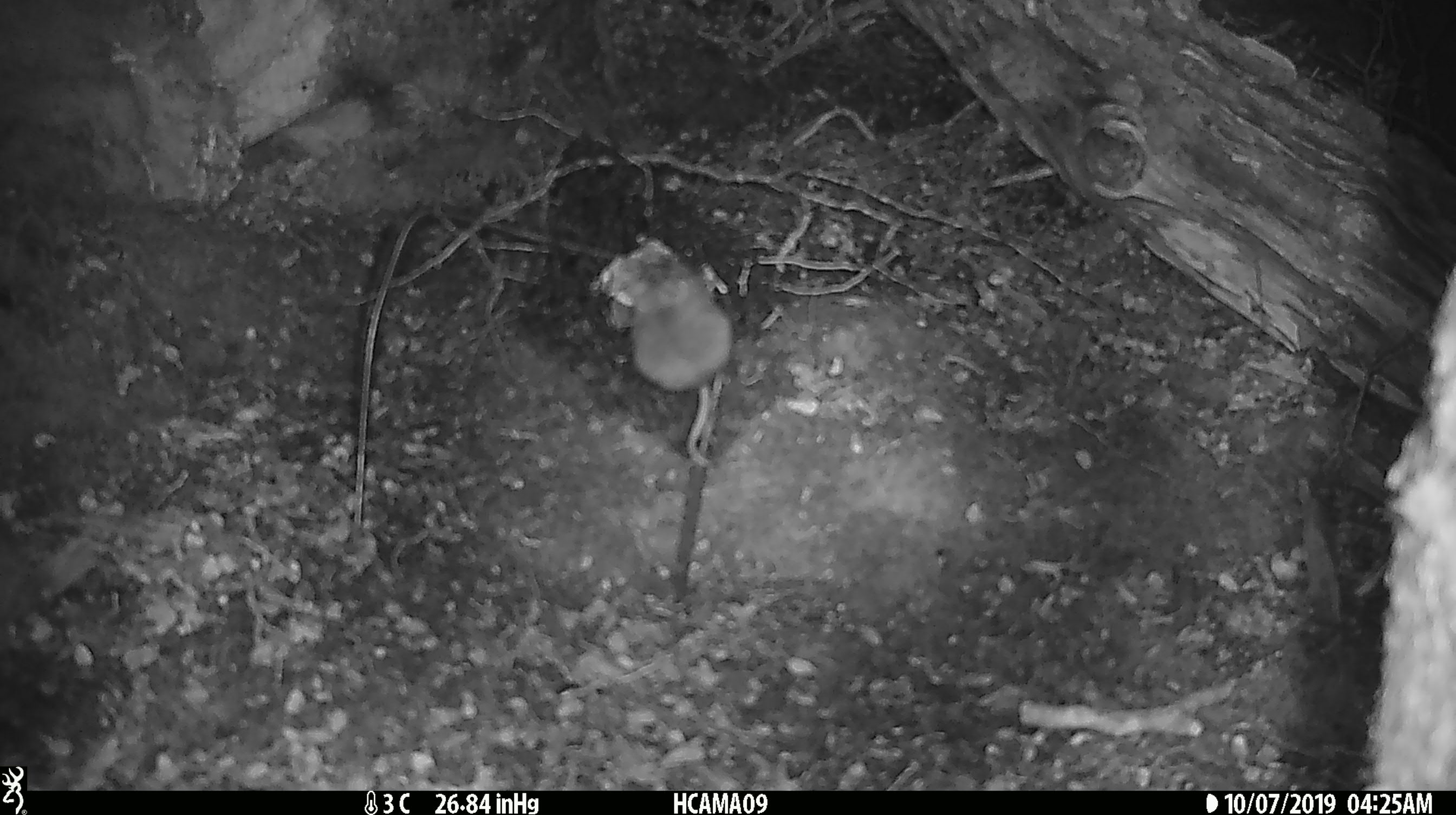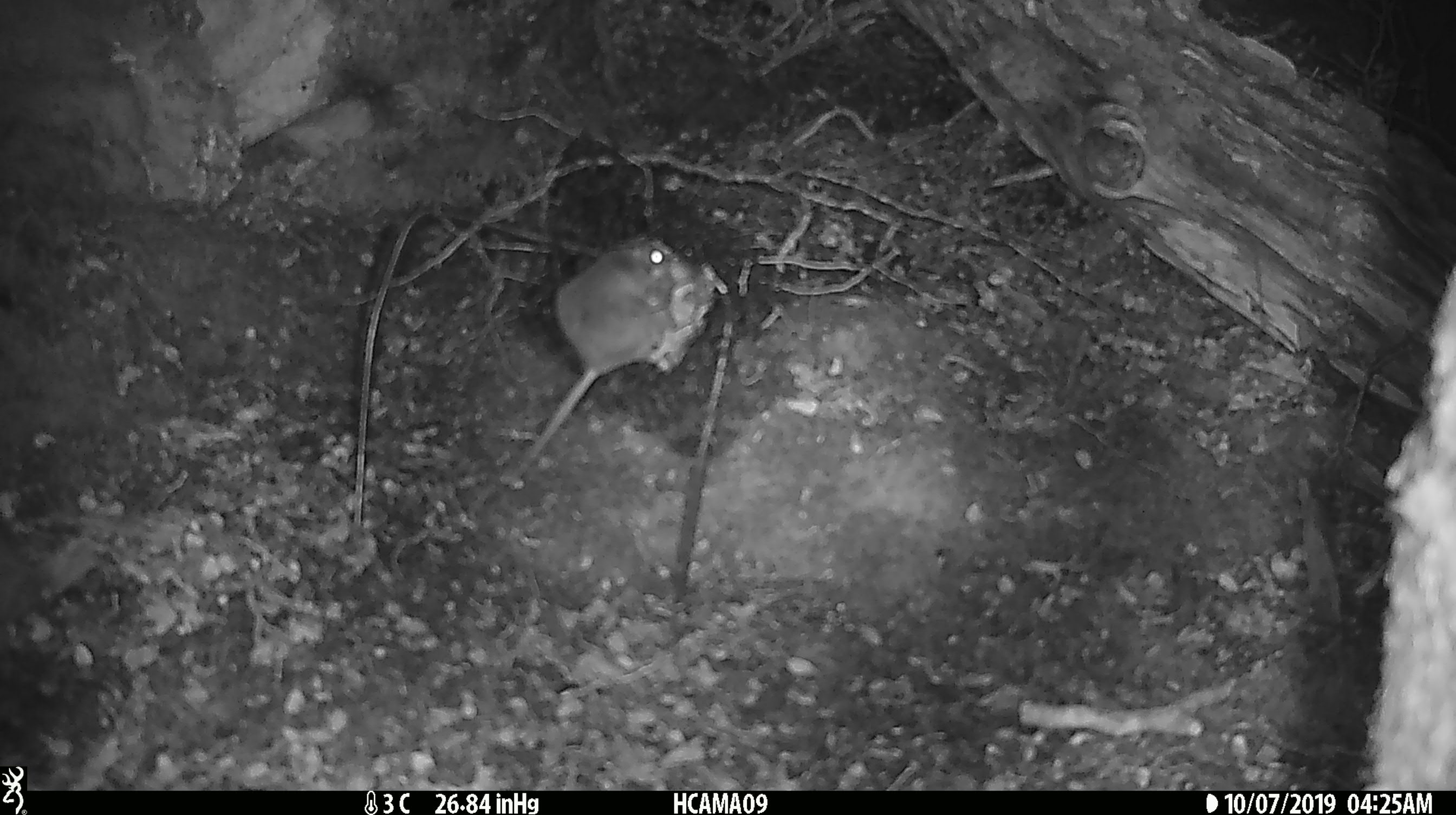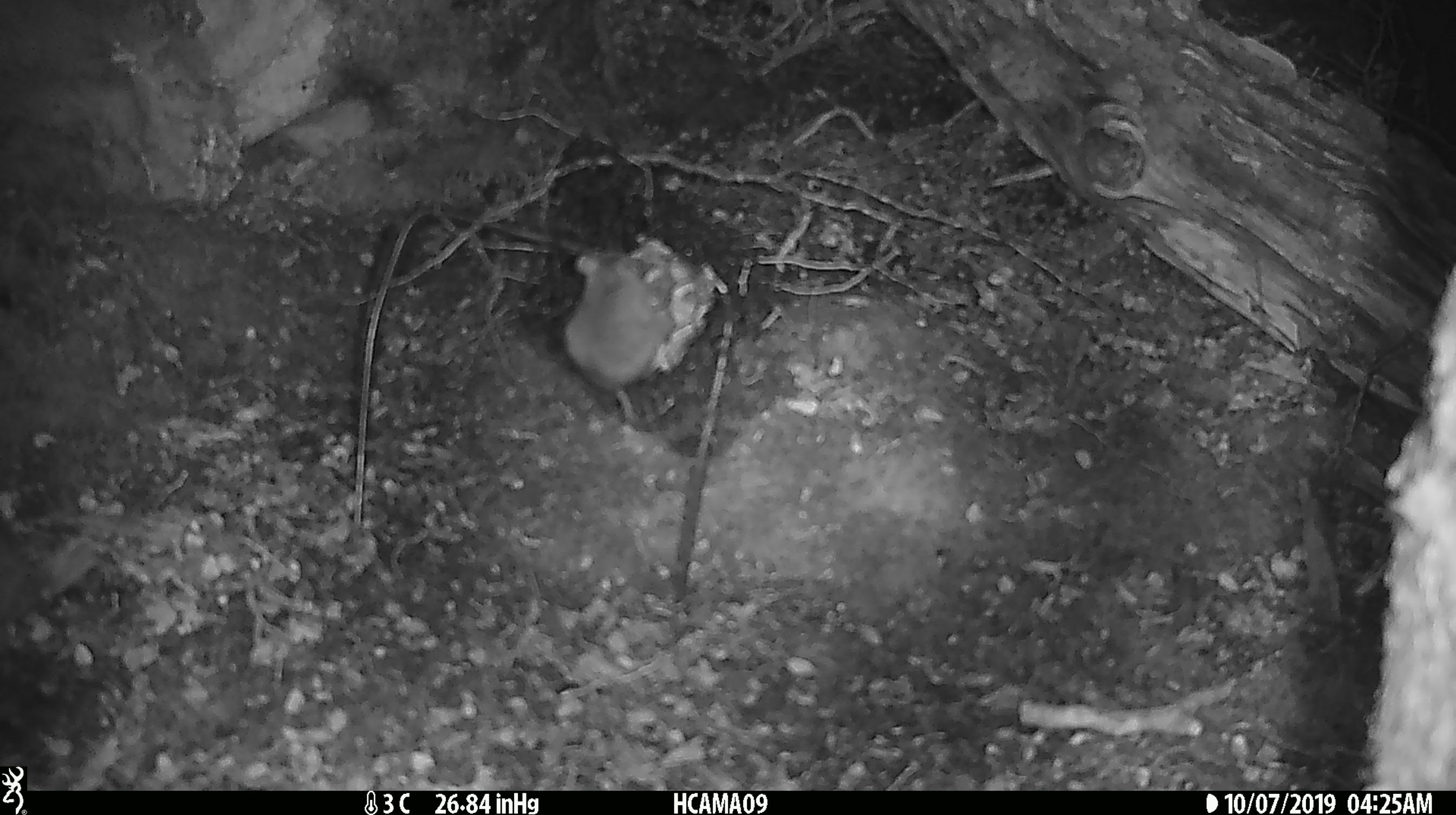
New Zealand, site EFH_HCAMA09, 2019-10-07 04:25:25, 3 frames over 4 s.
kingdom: Animalia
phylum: Chordata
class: Mammalia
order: Rodentia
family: Muridae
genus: Mus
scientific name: Mus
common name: mouse